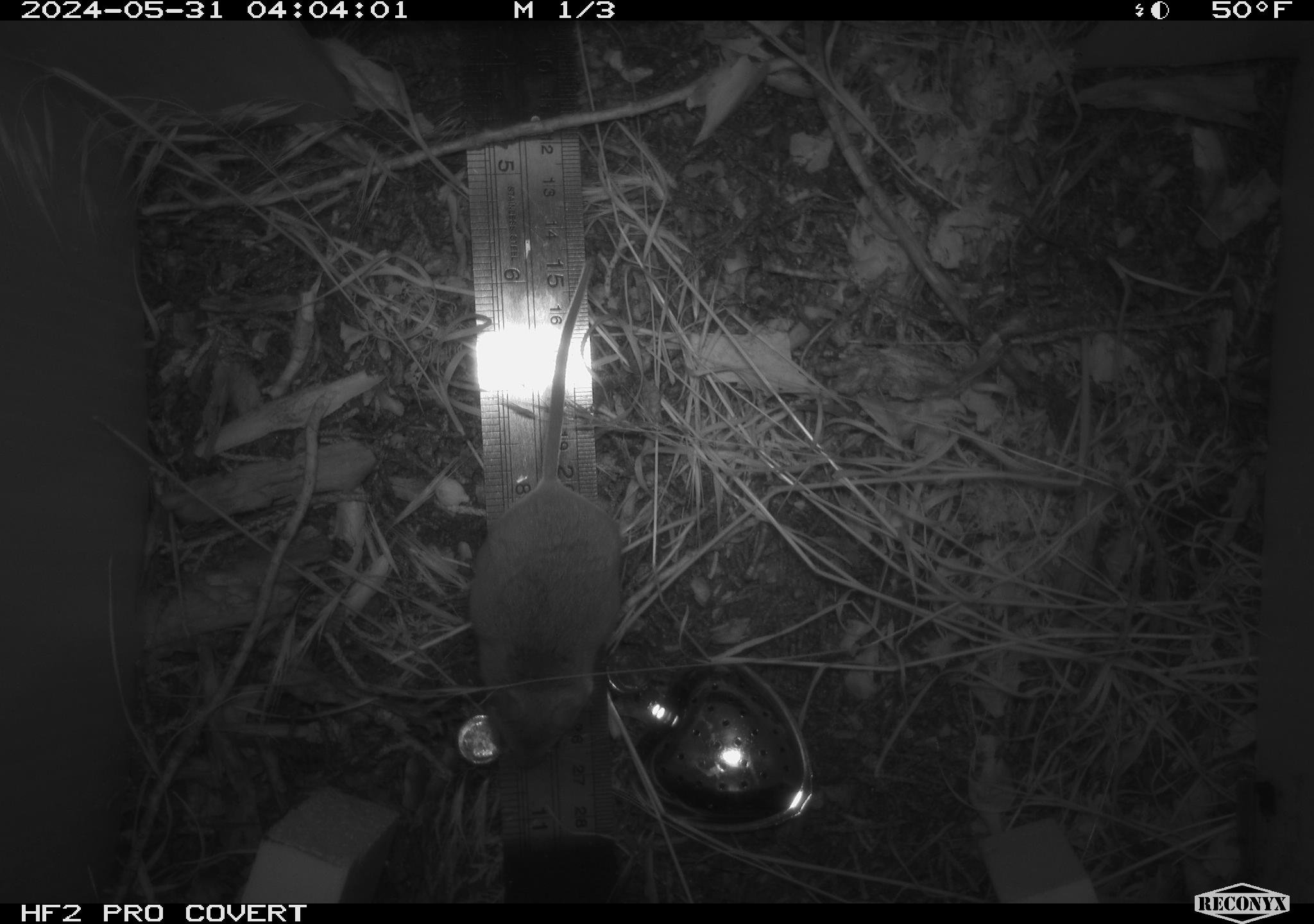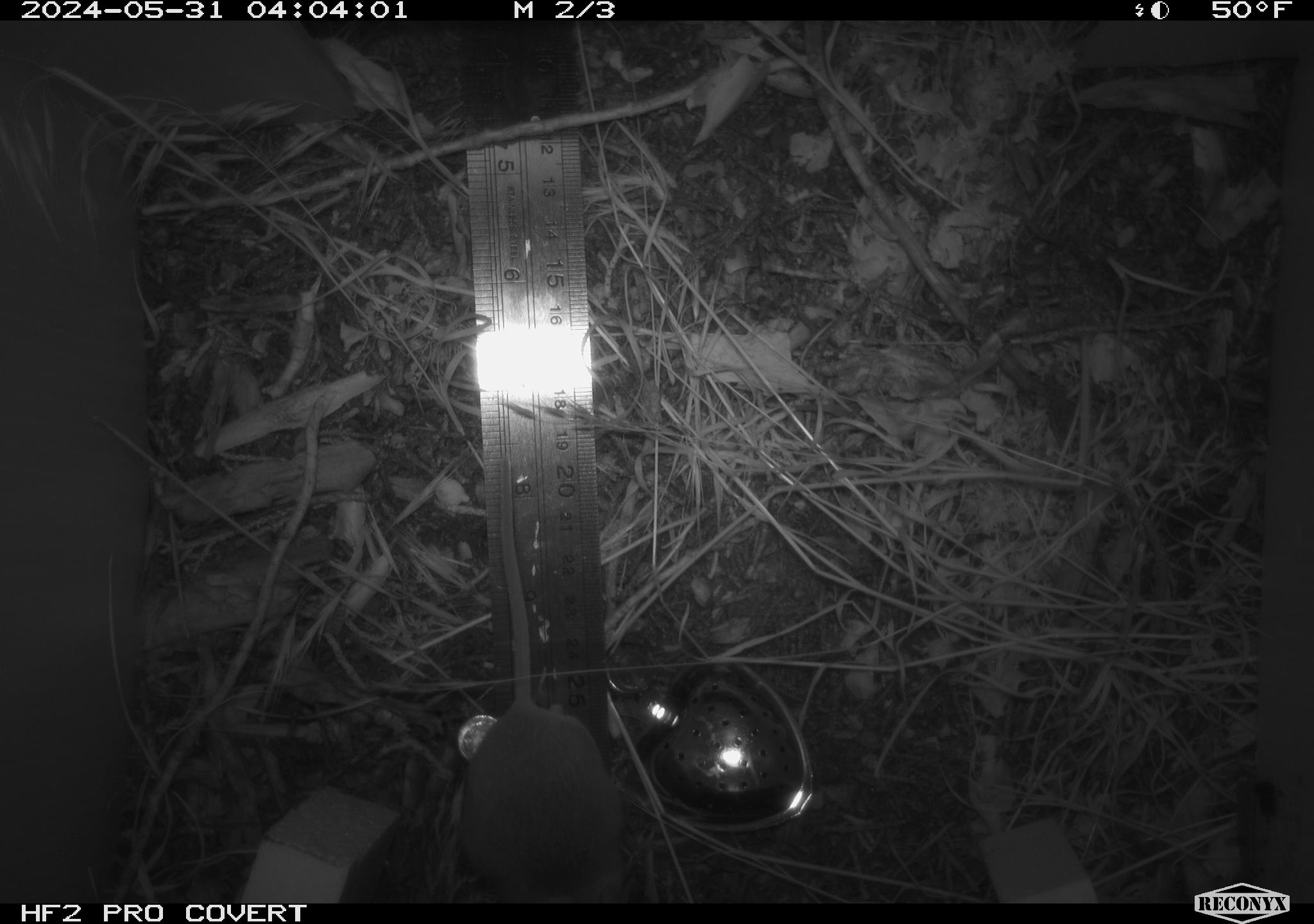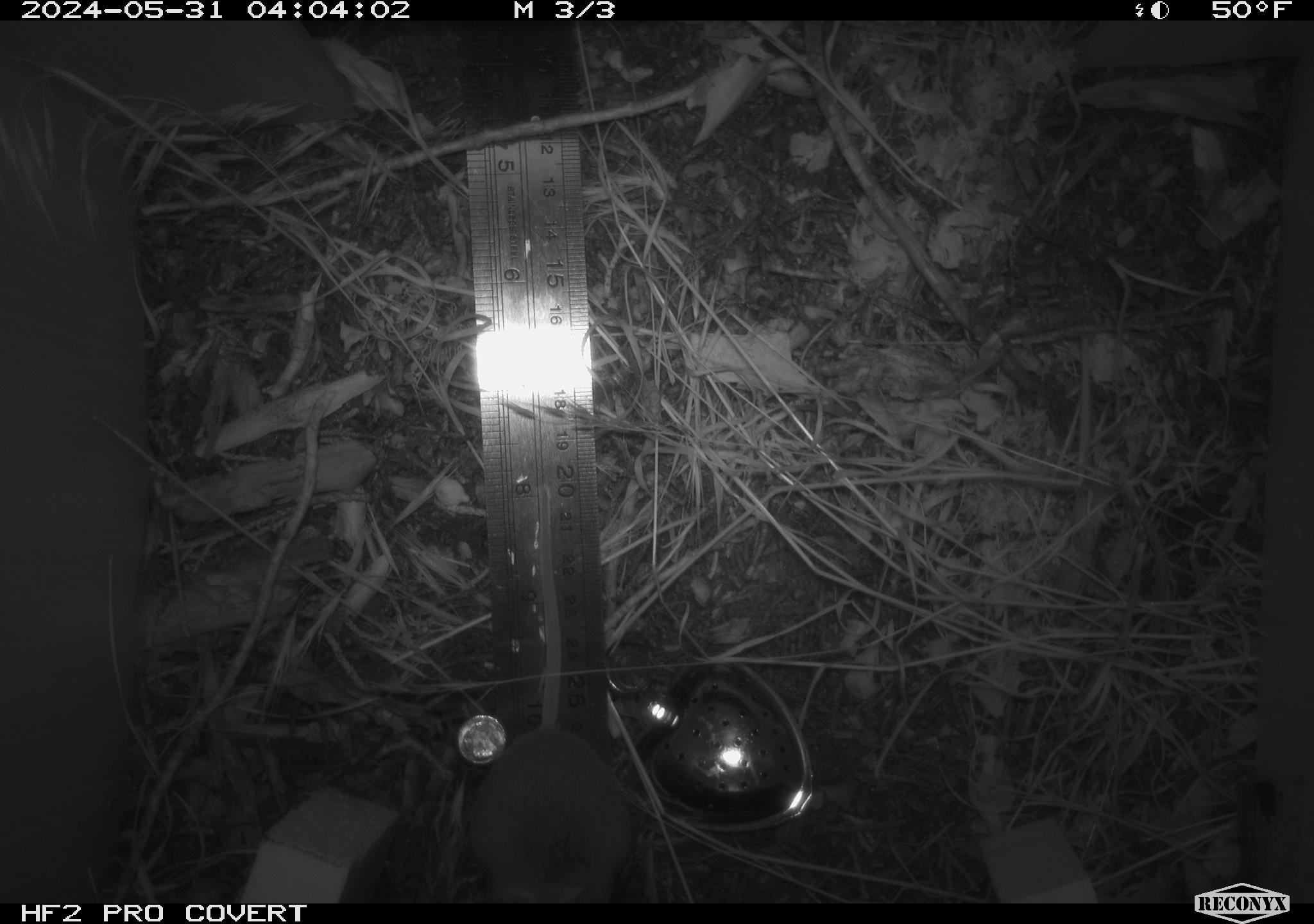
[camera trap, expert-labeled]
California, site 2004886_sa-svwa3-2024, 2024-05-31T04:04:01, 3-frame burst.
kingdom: Animalia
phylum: Chordata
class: Mammalia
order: Rodentia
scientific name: Rodentia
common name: mouse species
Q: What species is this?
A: Mouse species (Rodentia).